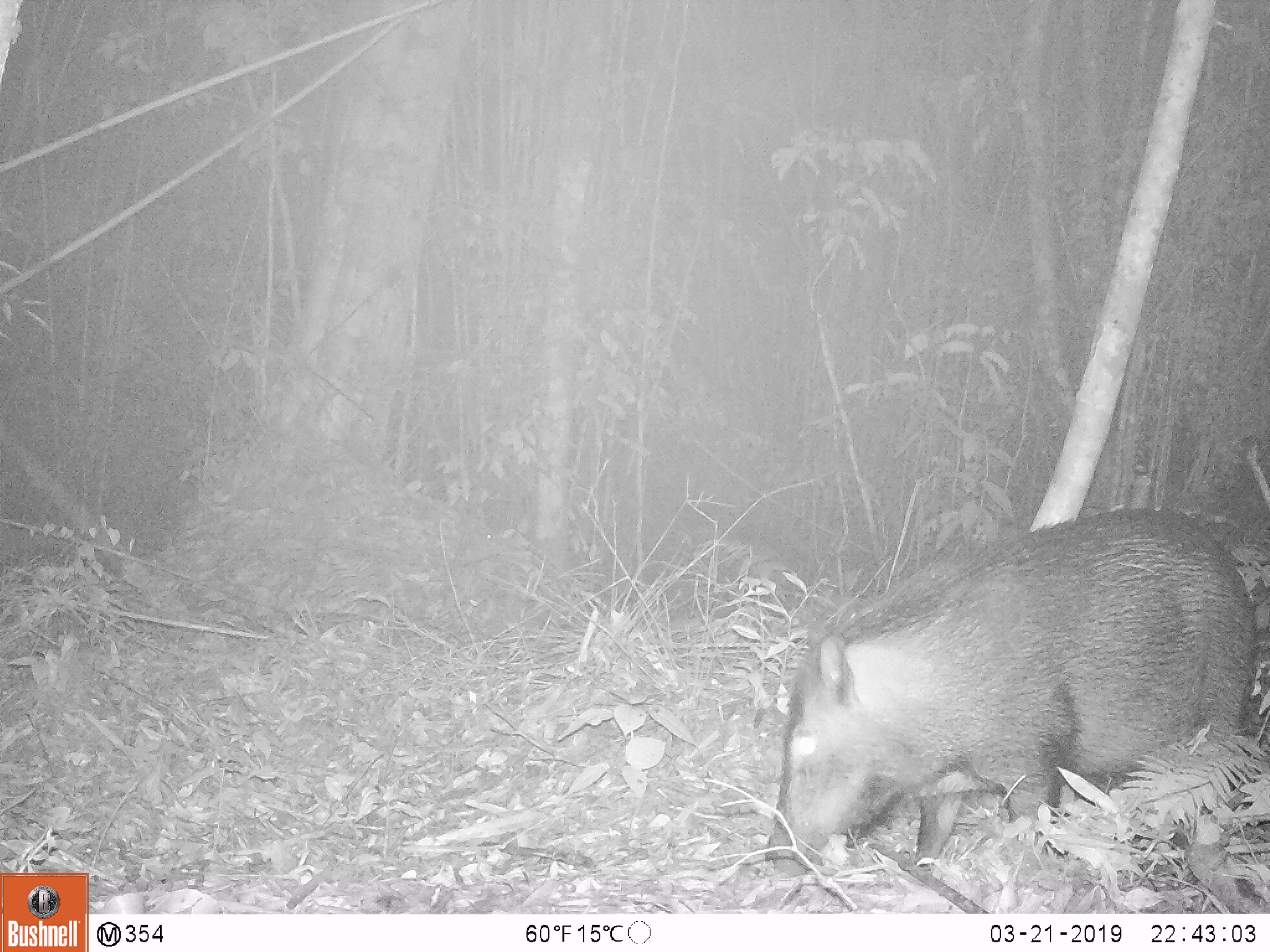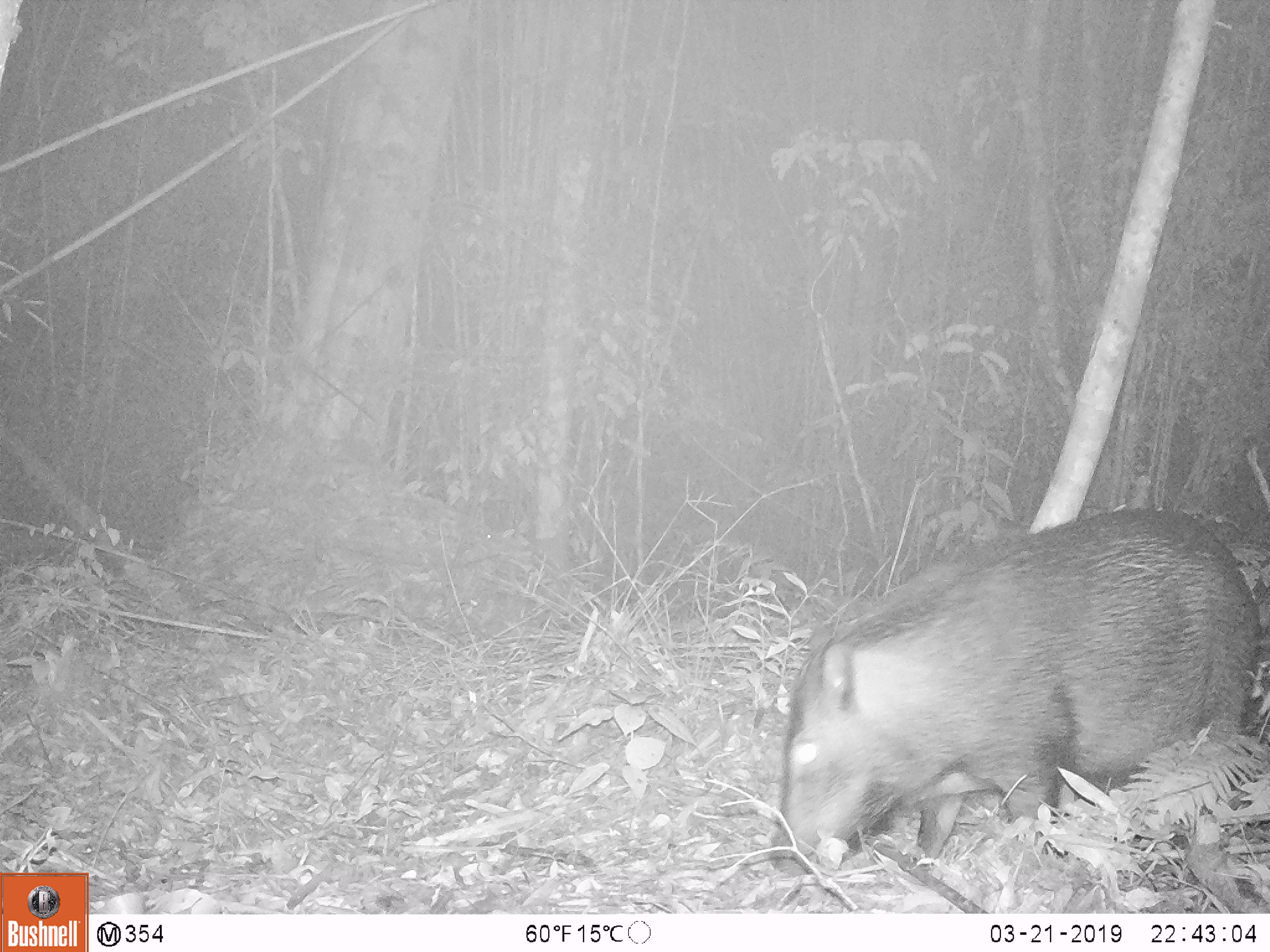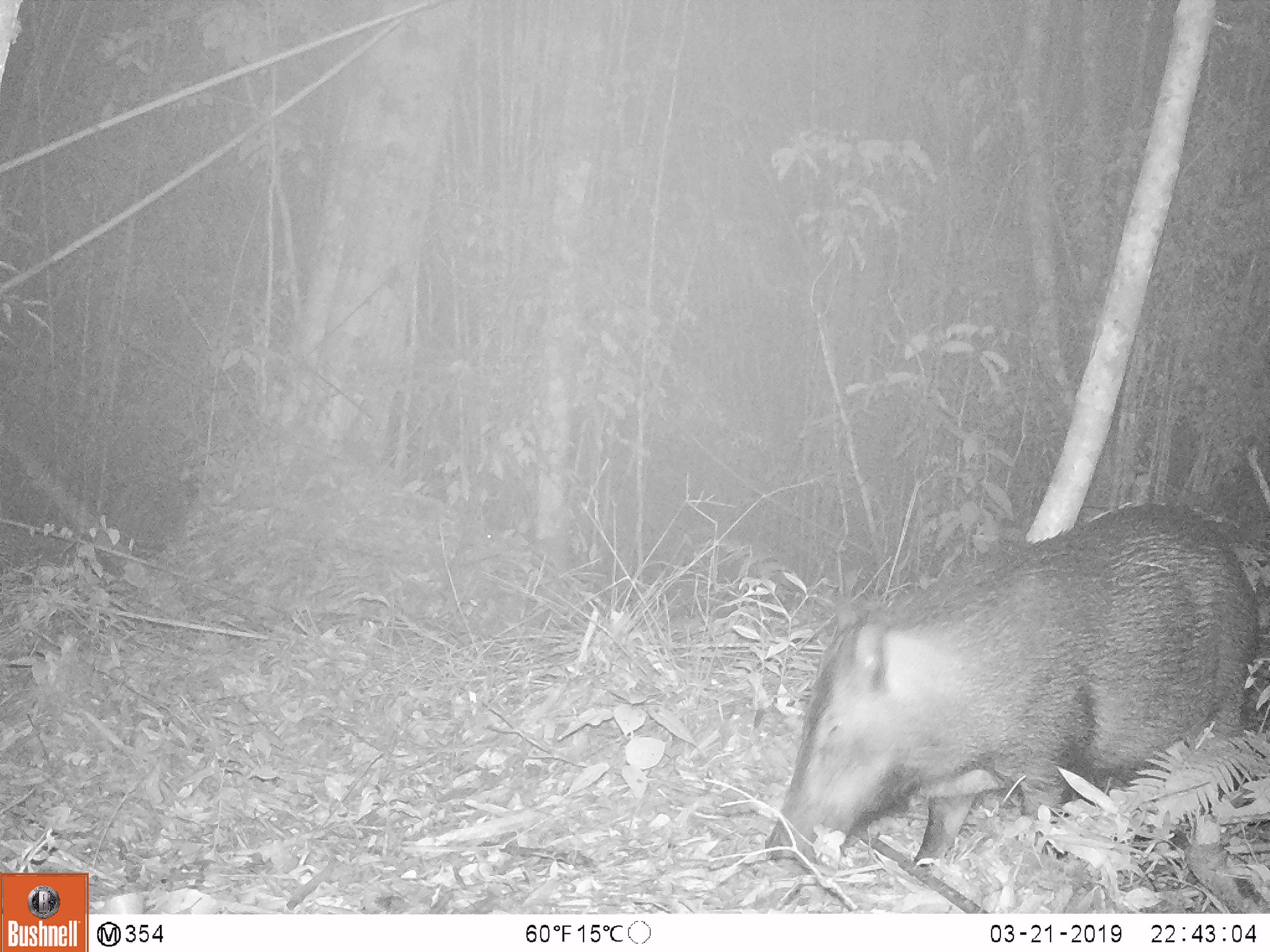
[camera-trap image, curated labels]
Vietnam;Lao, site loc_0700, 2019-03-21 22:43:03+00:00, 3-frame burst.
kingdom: Animalia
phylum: Chordata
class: Mammalia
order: Artiodactyla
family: Suidae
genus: Sus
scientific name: Sus scrofa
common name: eurasian wild pig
Eurasian wild pig (Sus scrofa). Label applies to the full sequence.